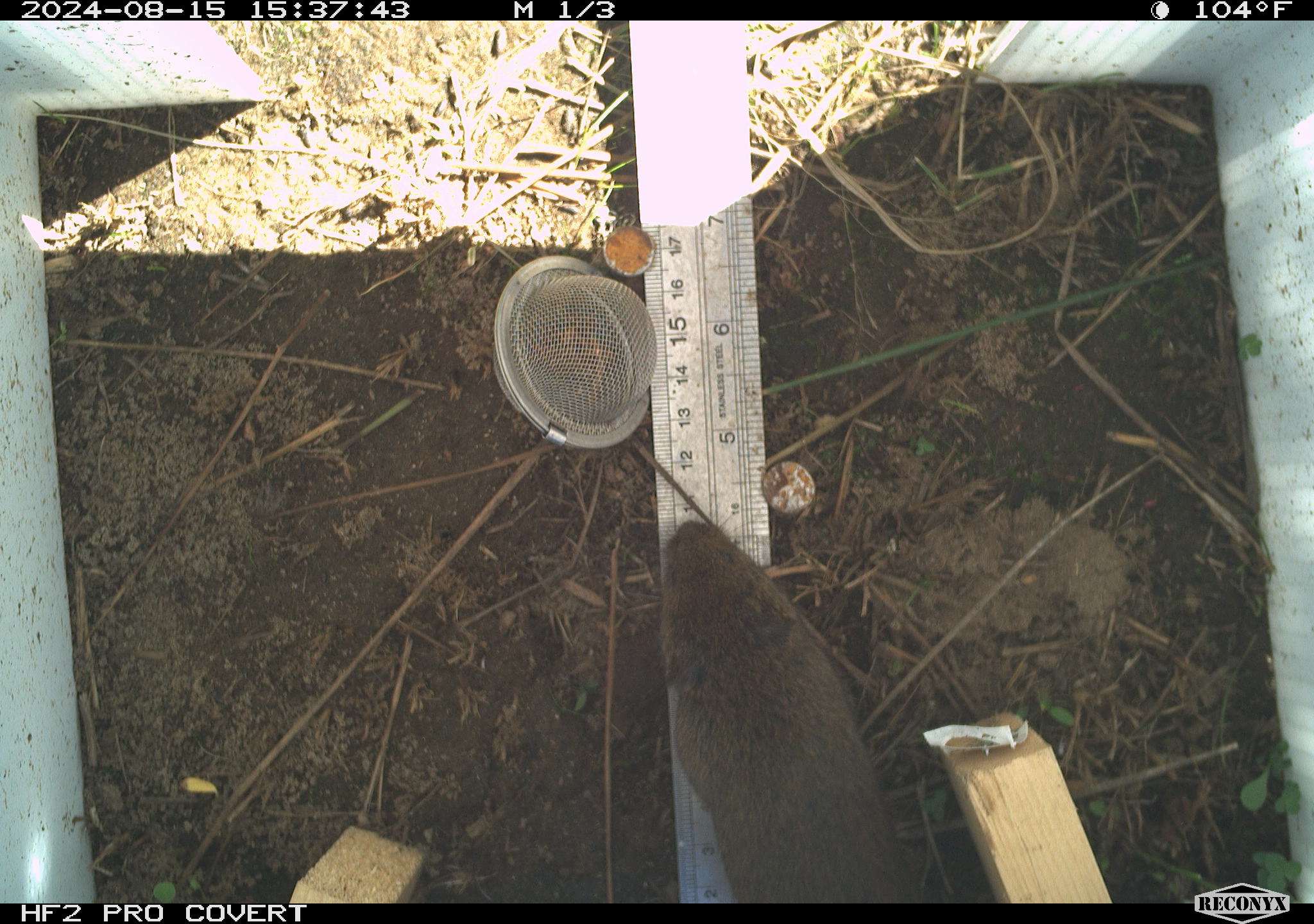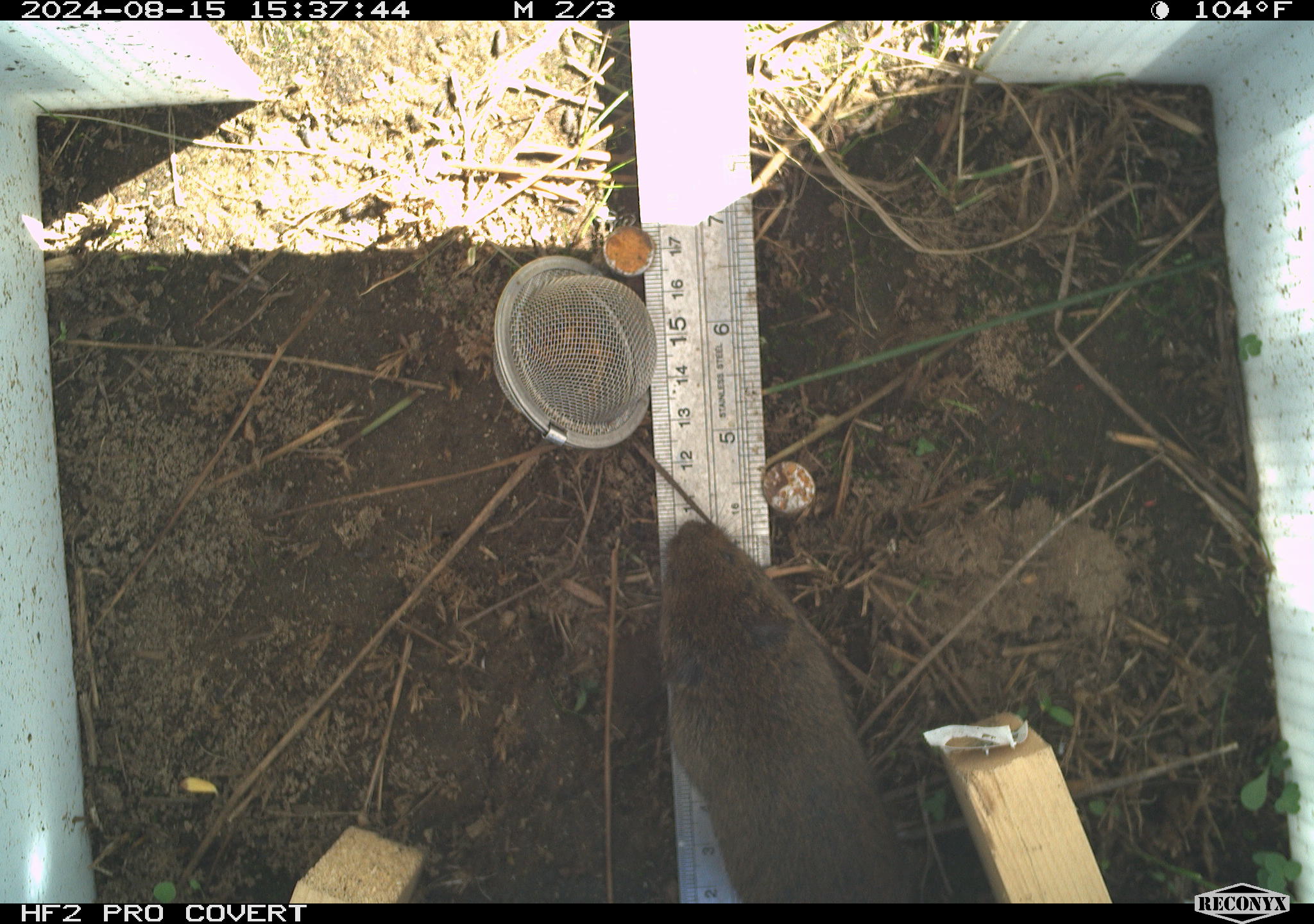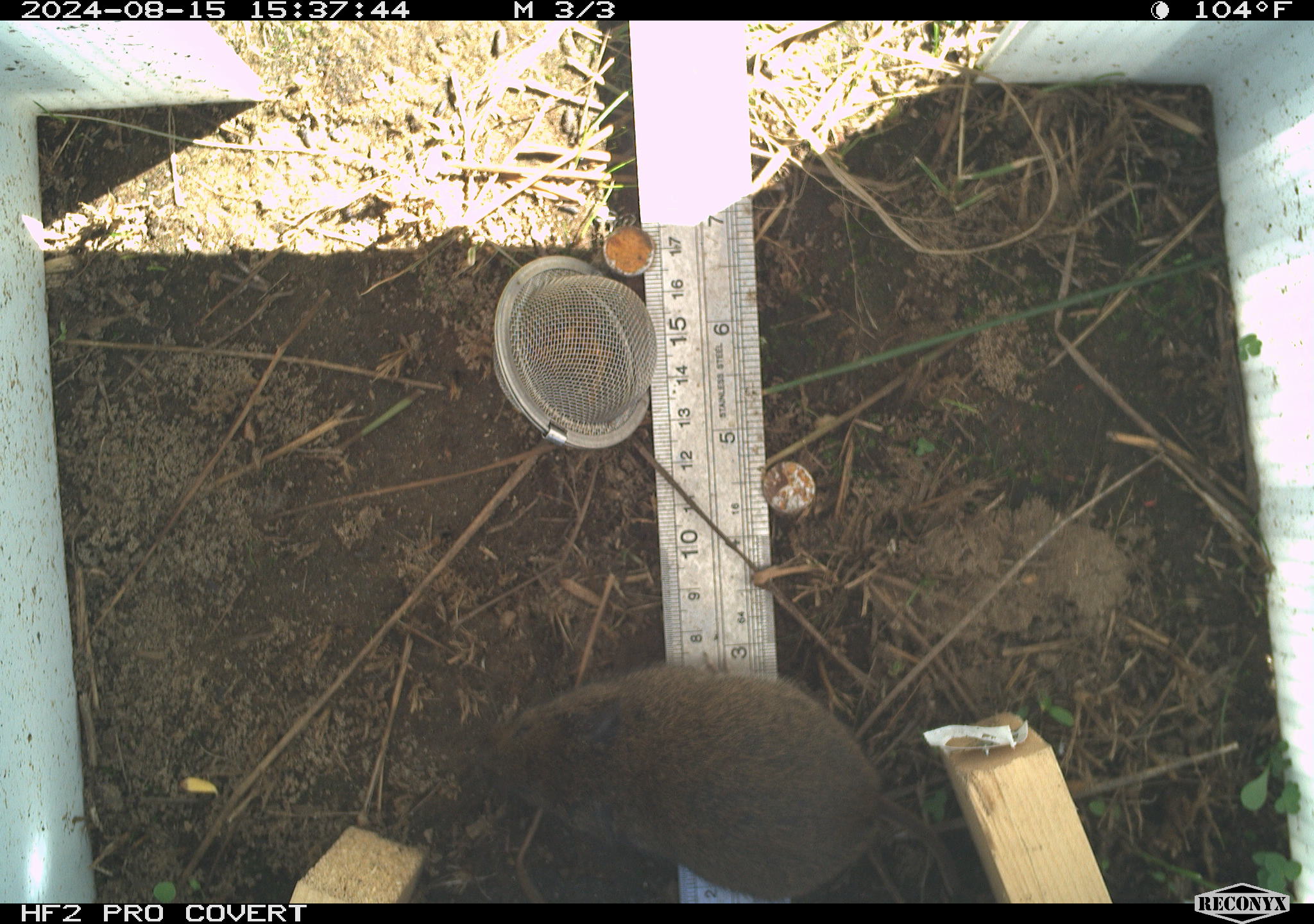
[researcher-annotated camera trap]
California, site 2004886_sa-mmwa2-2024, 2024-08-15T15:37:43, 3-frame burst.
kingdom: Animalia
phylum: Chordata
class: Mammalia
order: Rodentia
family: Cricetidae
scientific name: Arvicolinae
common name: voles, lemmings, and muskrats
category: arvicolinae subfamily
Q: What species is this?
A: Arvicolinae subfamily (voles, lemmings, and muskrats) (Arvicolinae).